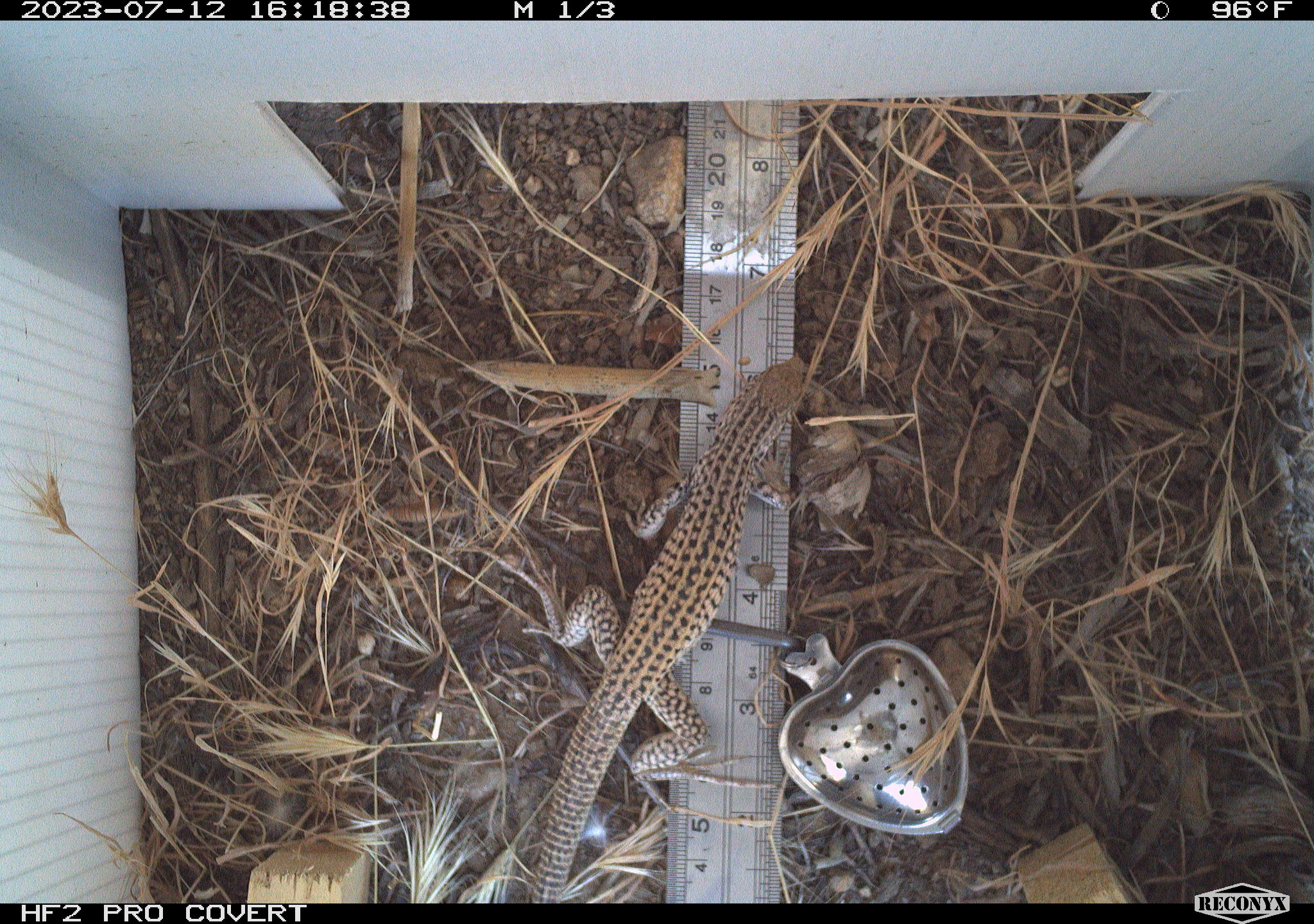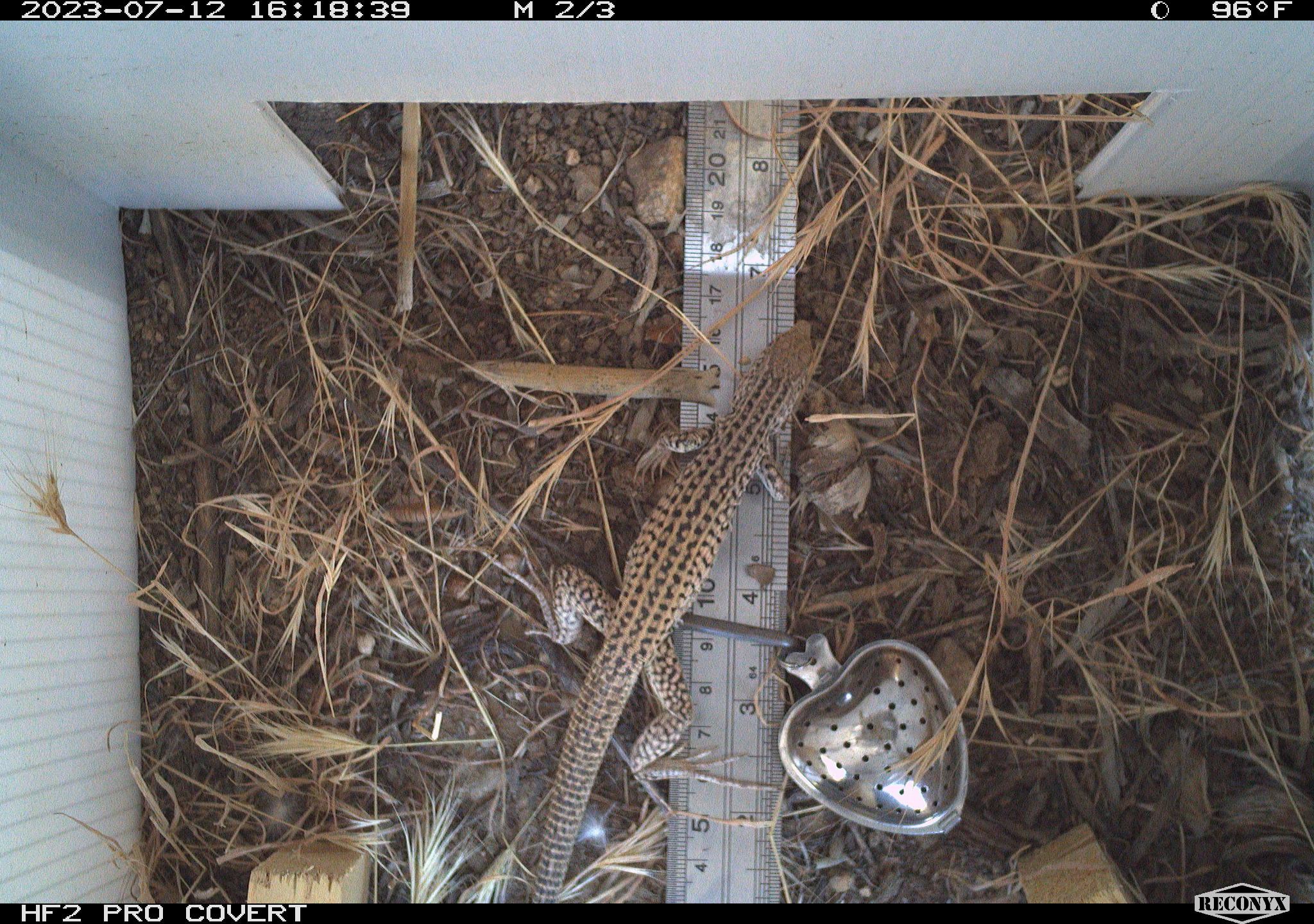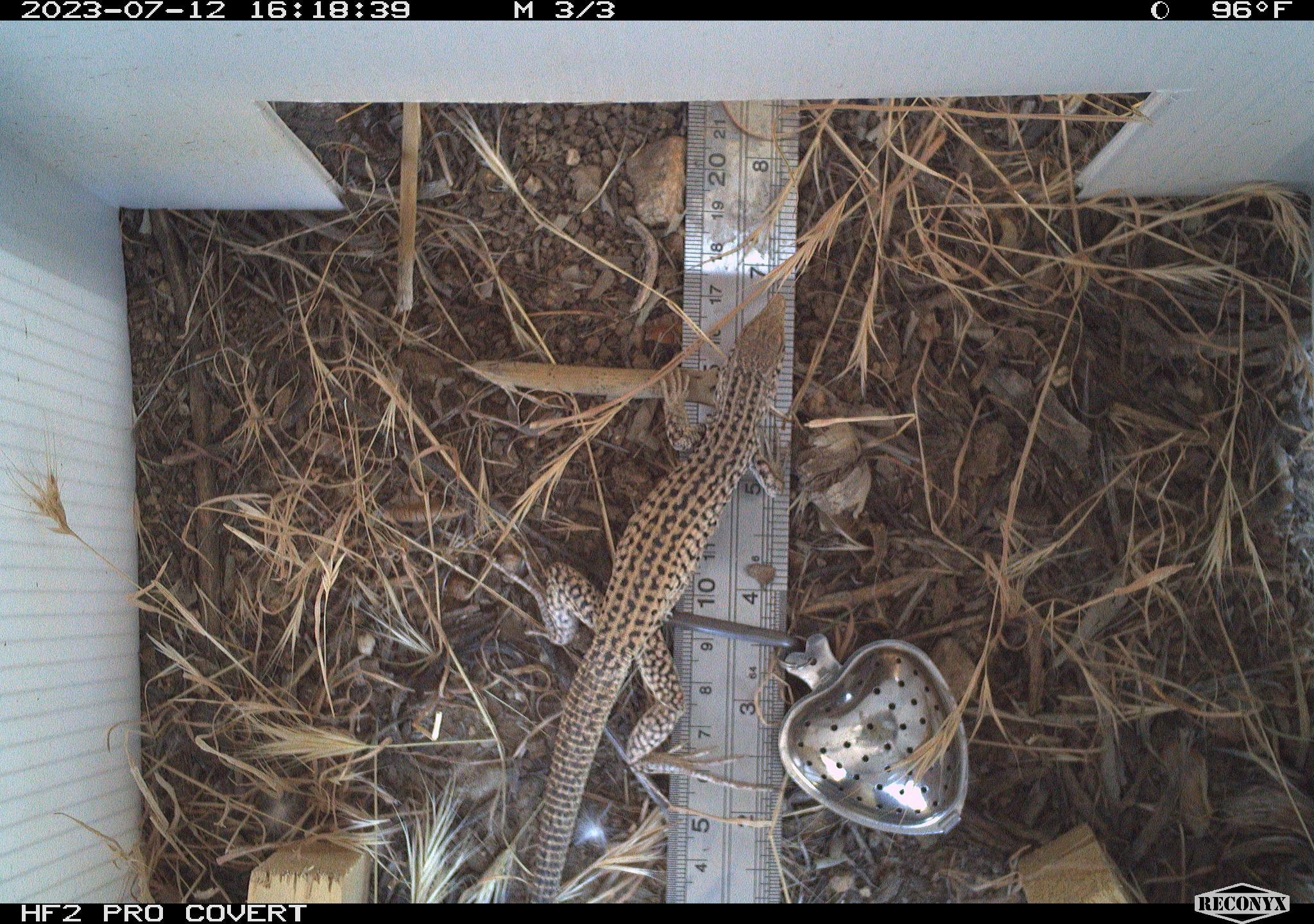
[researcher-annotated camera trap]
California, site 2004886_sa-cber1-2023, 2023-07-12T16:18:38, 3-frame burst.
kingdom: Animalia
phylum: Chordata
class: Reptilia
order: Squamata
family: Teiidae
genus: Aspidoscelis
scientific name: Aspidoscelis tigris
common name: western whiptail